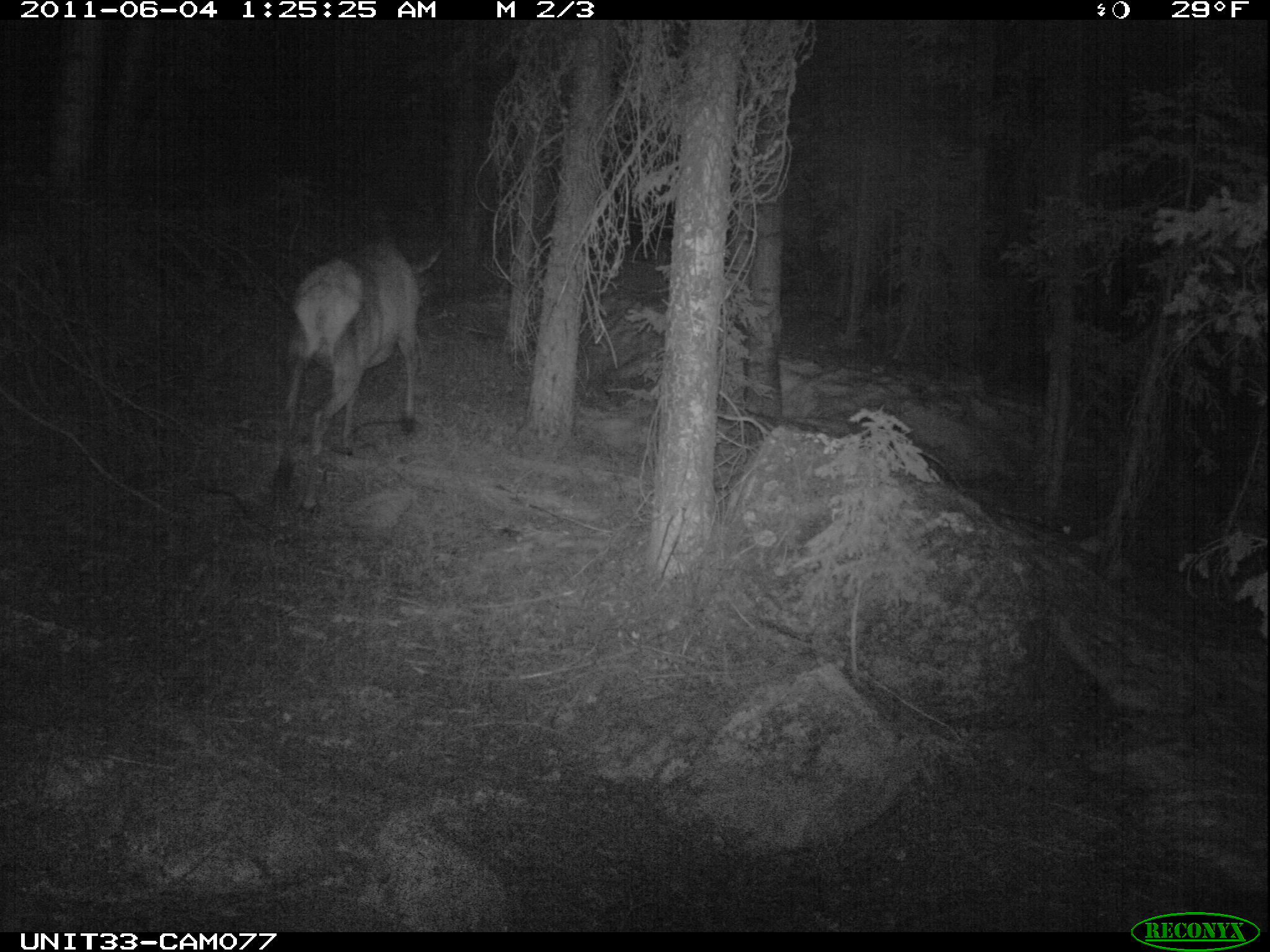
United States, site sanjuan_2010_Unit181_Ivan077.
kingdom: Animalia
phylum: Chordata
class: Mammalia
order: Artiodactyla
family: Cervidae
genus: Cervus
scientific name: Cervus elaphus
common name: red deer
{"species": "Cervus elaphus (red deer)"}